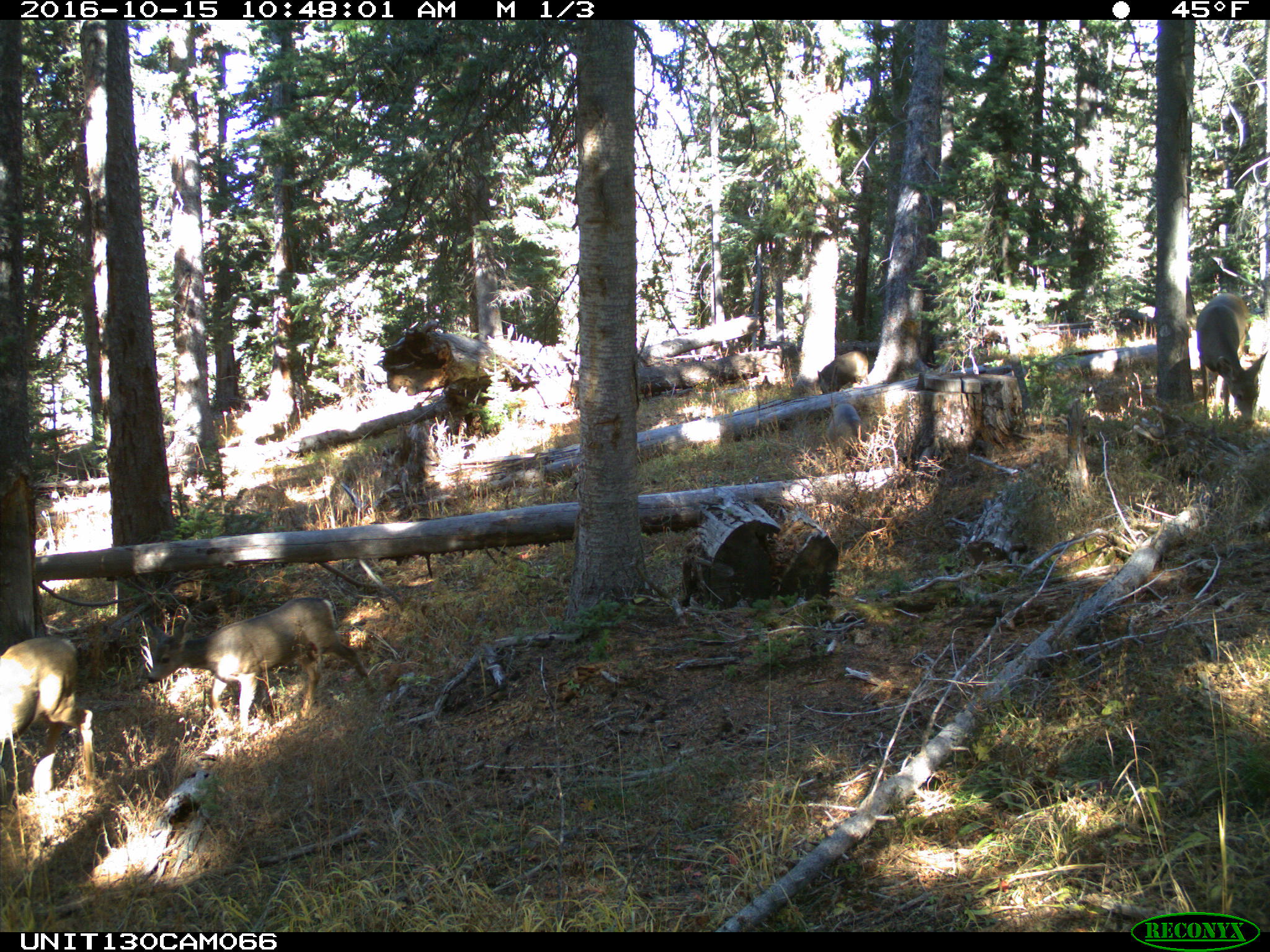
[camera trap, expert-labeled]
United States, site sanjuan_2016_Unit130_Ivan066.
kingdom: Animalia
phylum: Chordata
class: Mammalia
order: Artiodactyla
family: Cervidae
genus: Odocoileus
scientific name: Odocoileus hemionus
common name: mule deer